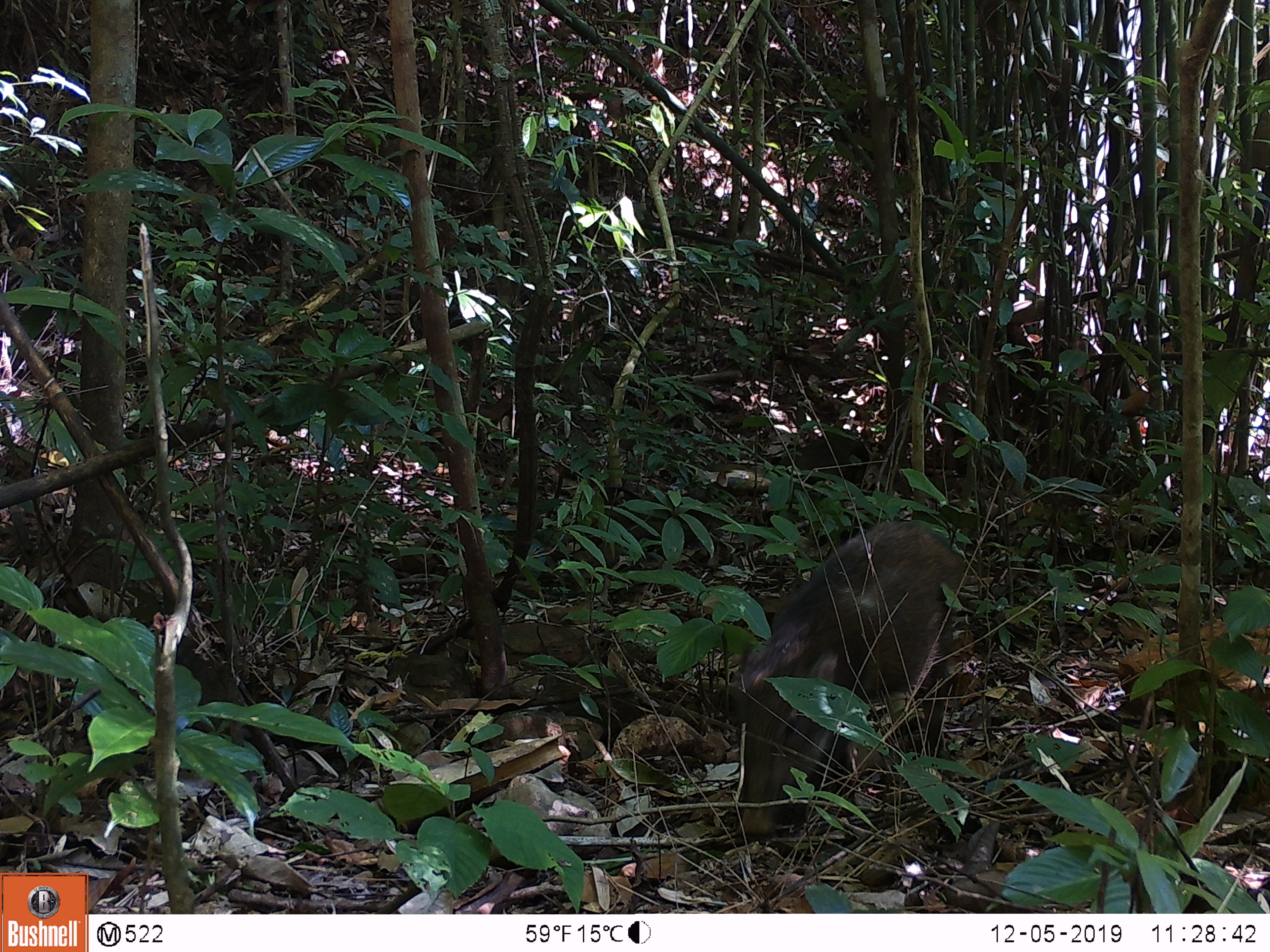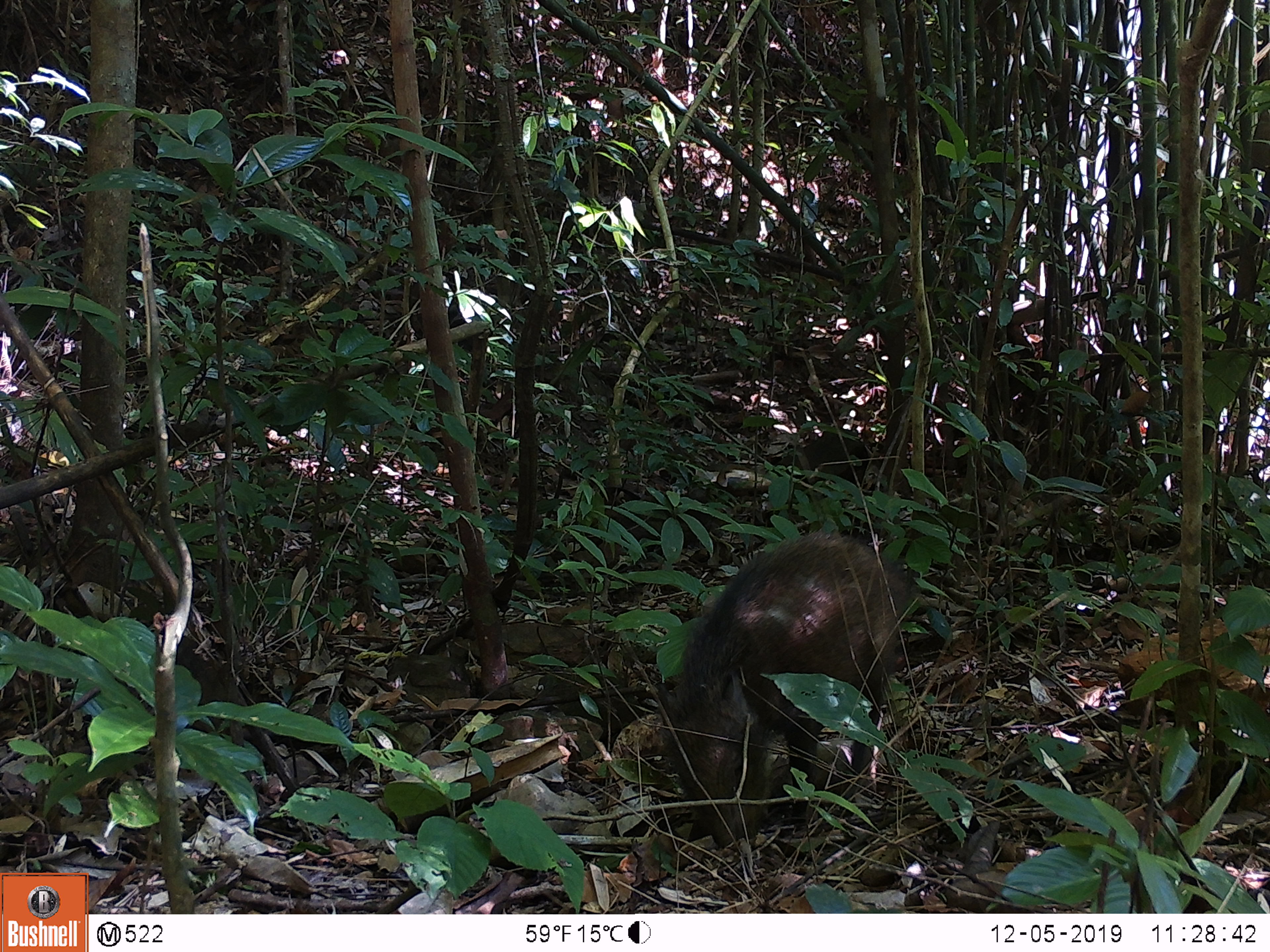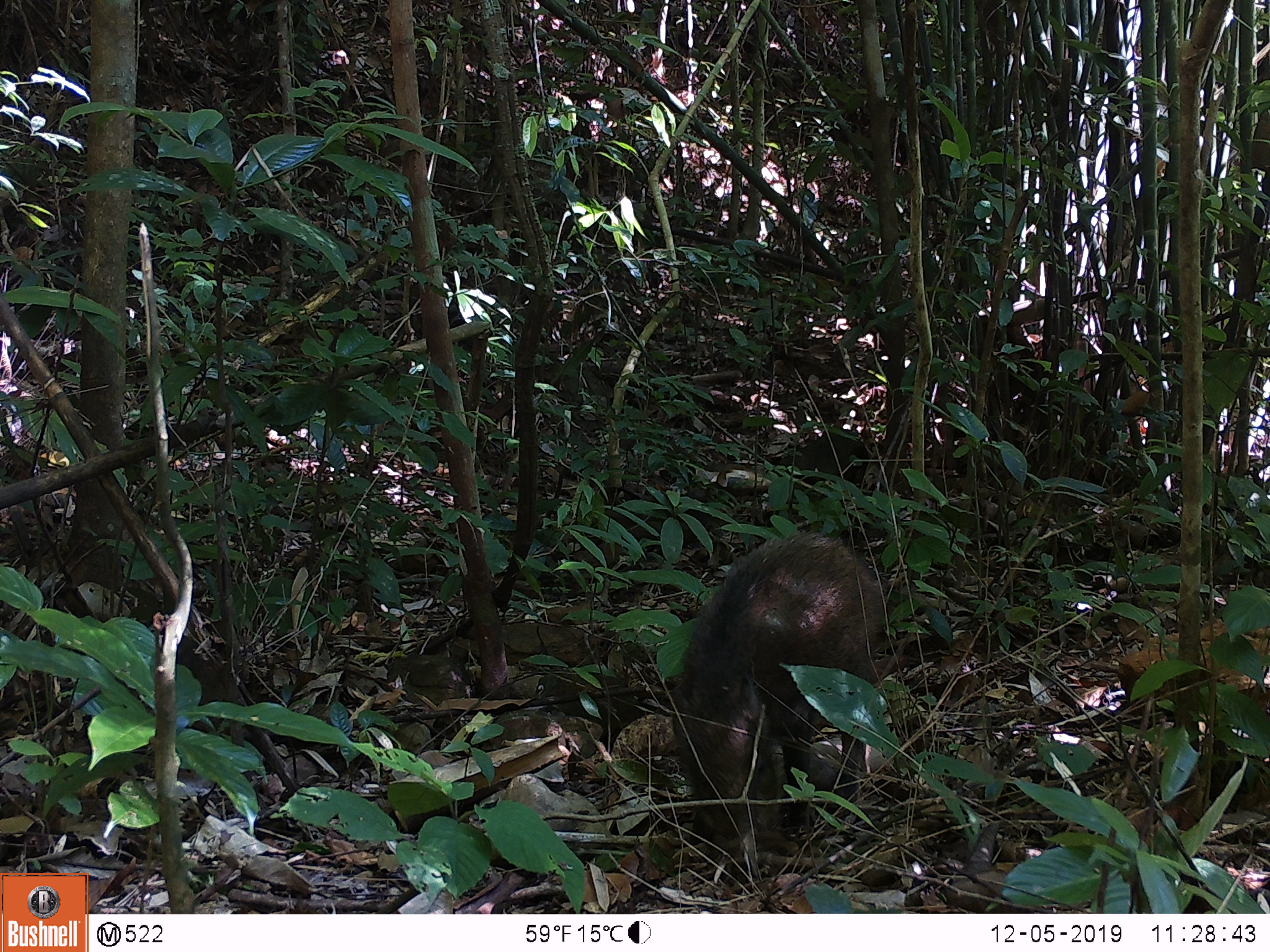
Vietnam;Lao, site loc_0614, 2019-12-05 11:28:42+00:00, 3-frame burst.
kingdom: Animalia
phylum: Chordata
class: Mammalia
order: Artiodactyla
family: Suidae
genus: Sus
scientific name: Sus scrofa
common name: eurasian wild pig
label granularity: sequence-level